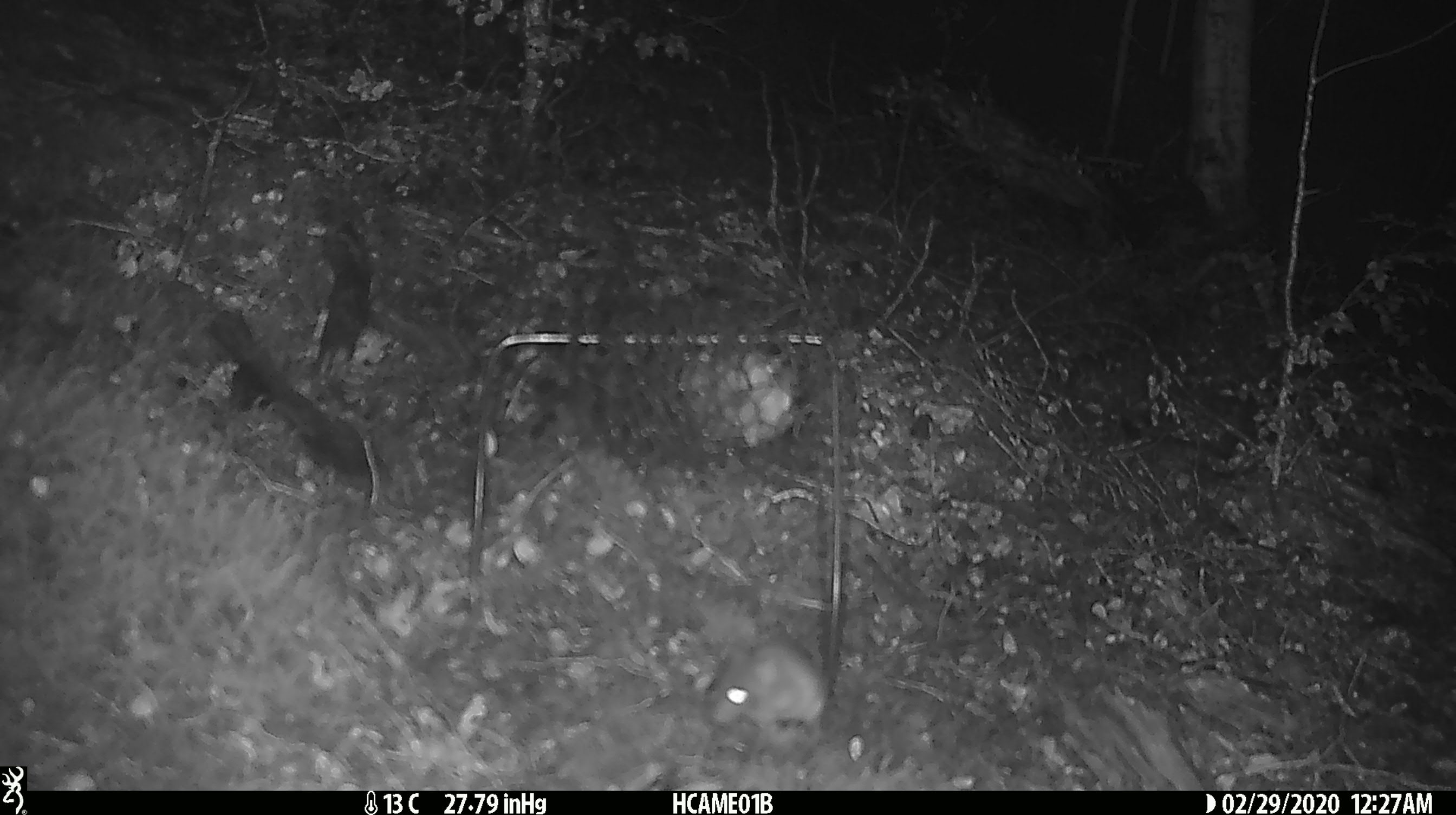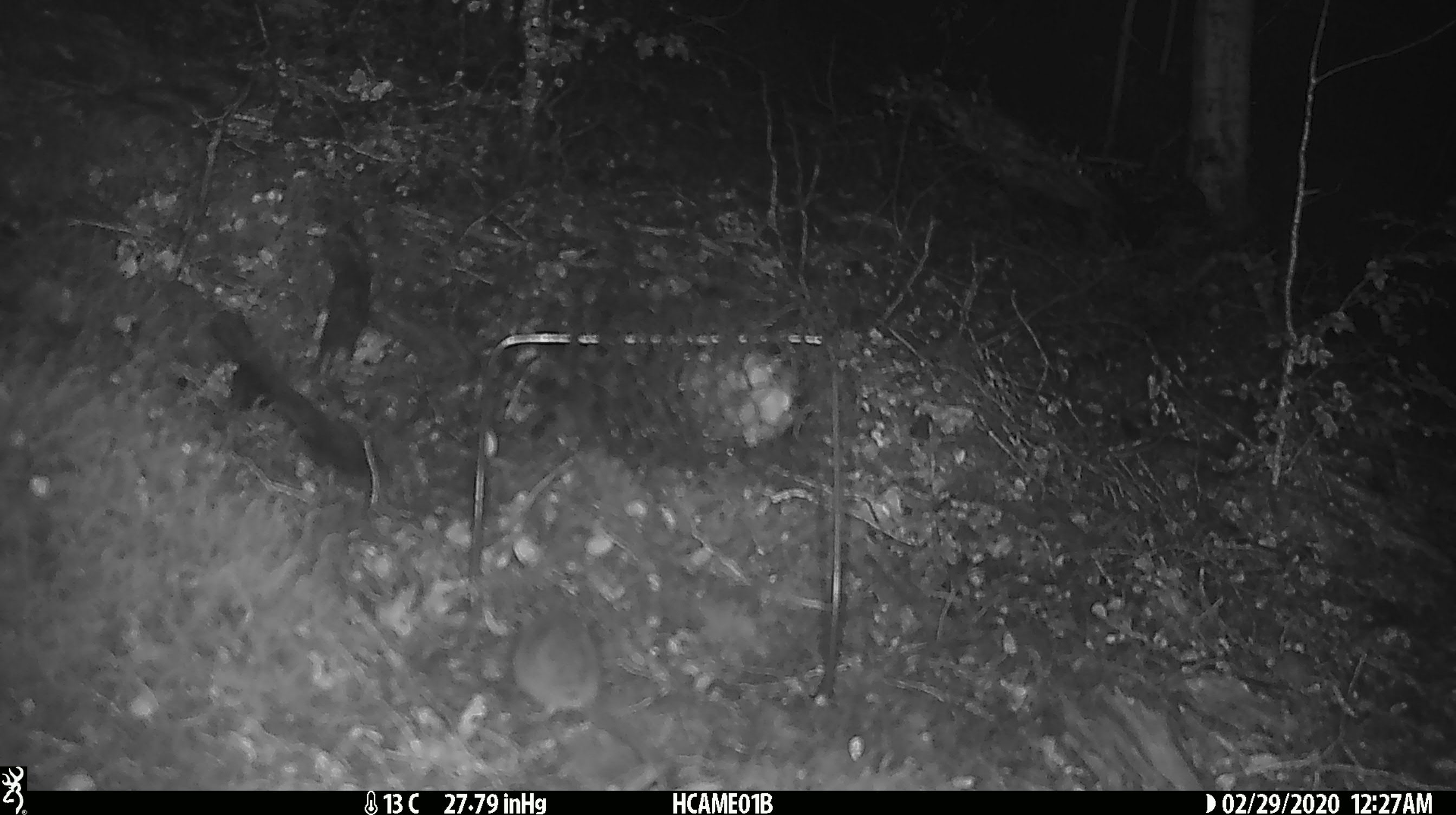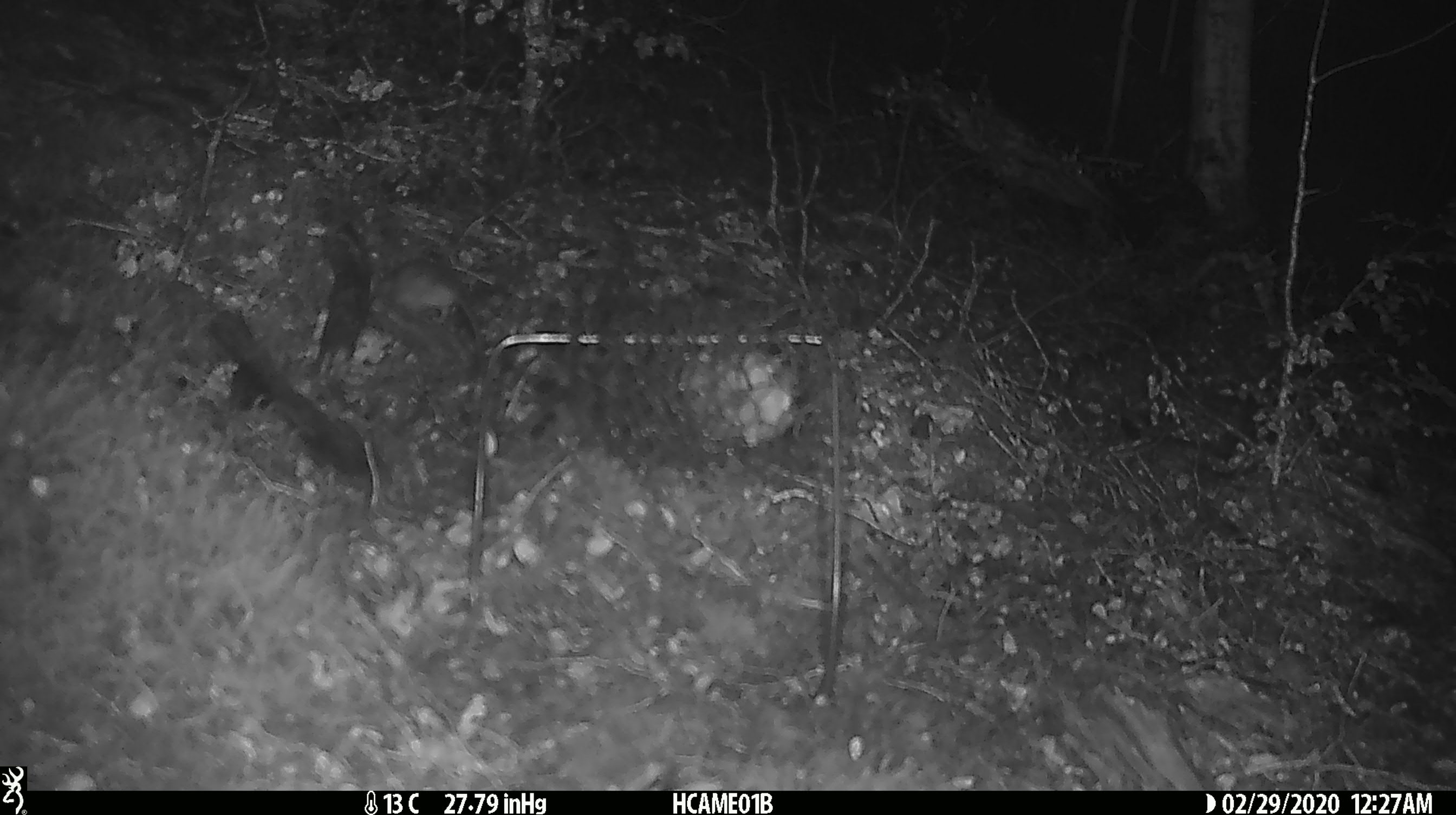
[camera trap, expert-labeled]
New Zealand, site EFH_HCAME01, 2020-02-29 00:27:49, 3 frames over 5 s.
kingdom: Animalia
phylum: Chordata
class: Mammalia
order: Rodentia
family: Muridae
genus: Mus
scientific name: Mus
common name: mouse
Mouse (Mus).